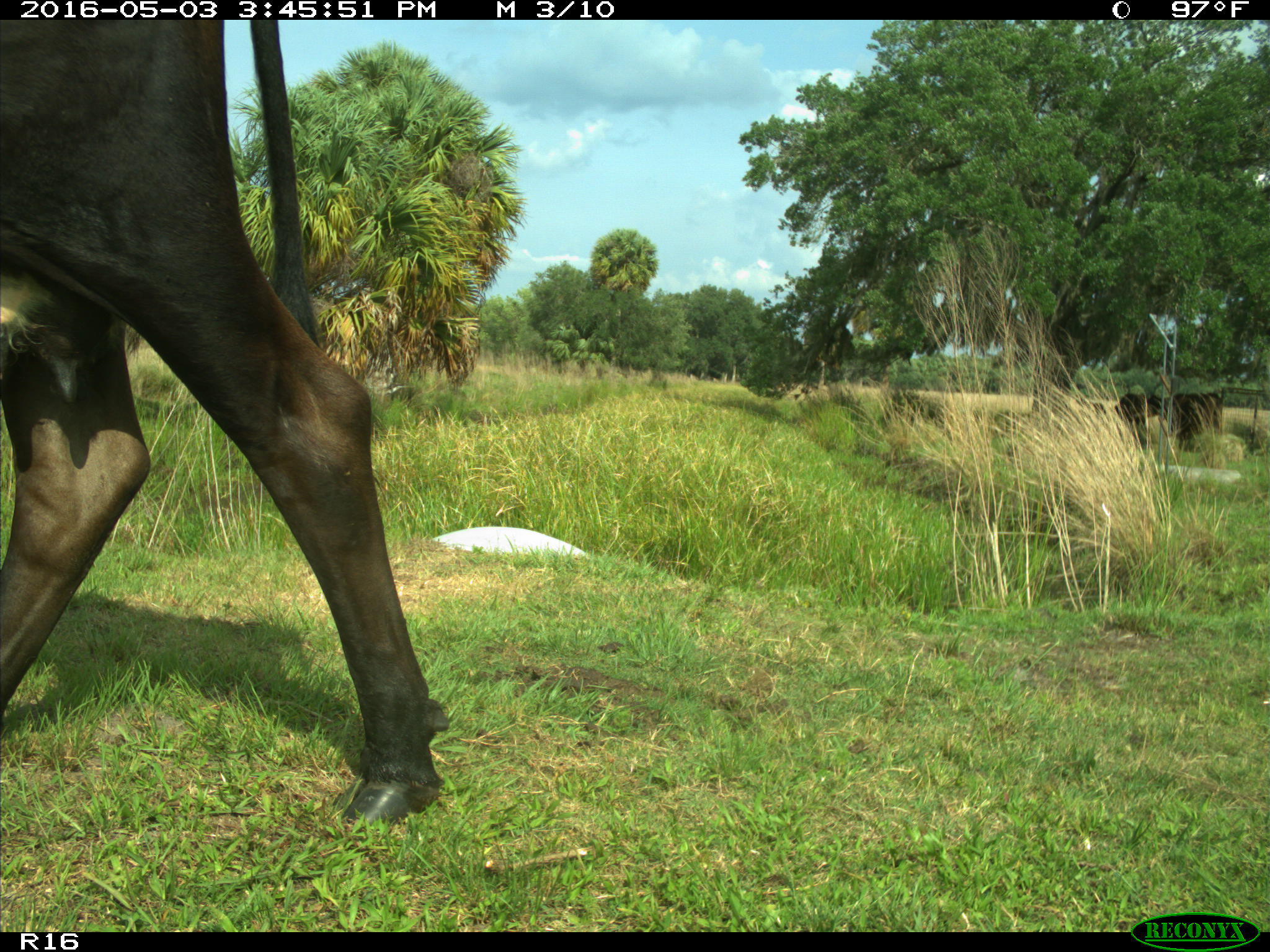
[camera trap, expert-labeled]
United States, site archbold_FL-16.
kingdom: Animalia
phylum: Chordata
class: Mammalia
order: Artiodactyla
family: Bovidae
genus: Bos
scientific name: Bos taurus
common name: domestic cow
Bos taurus (domestic cow).